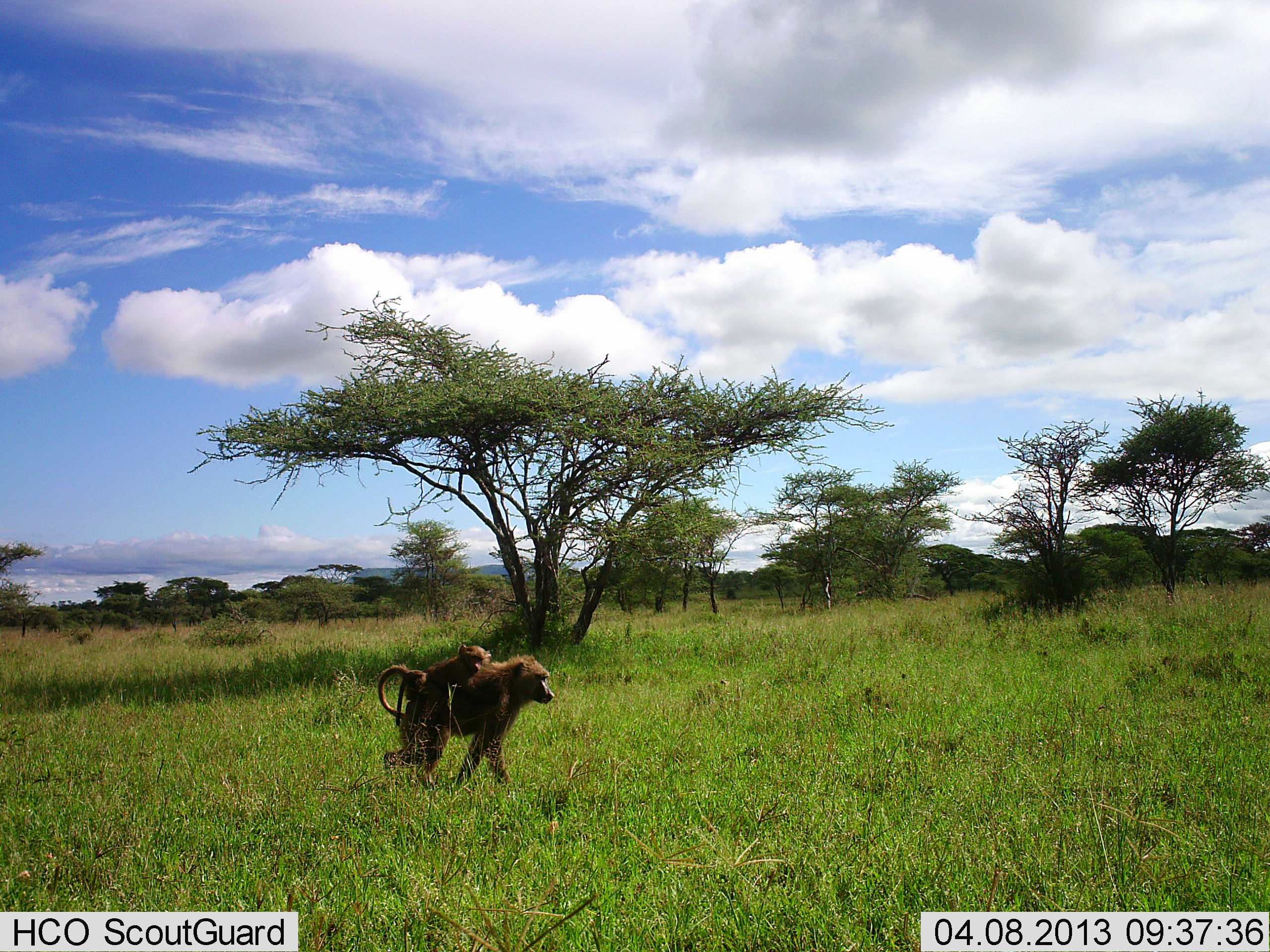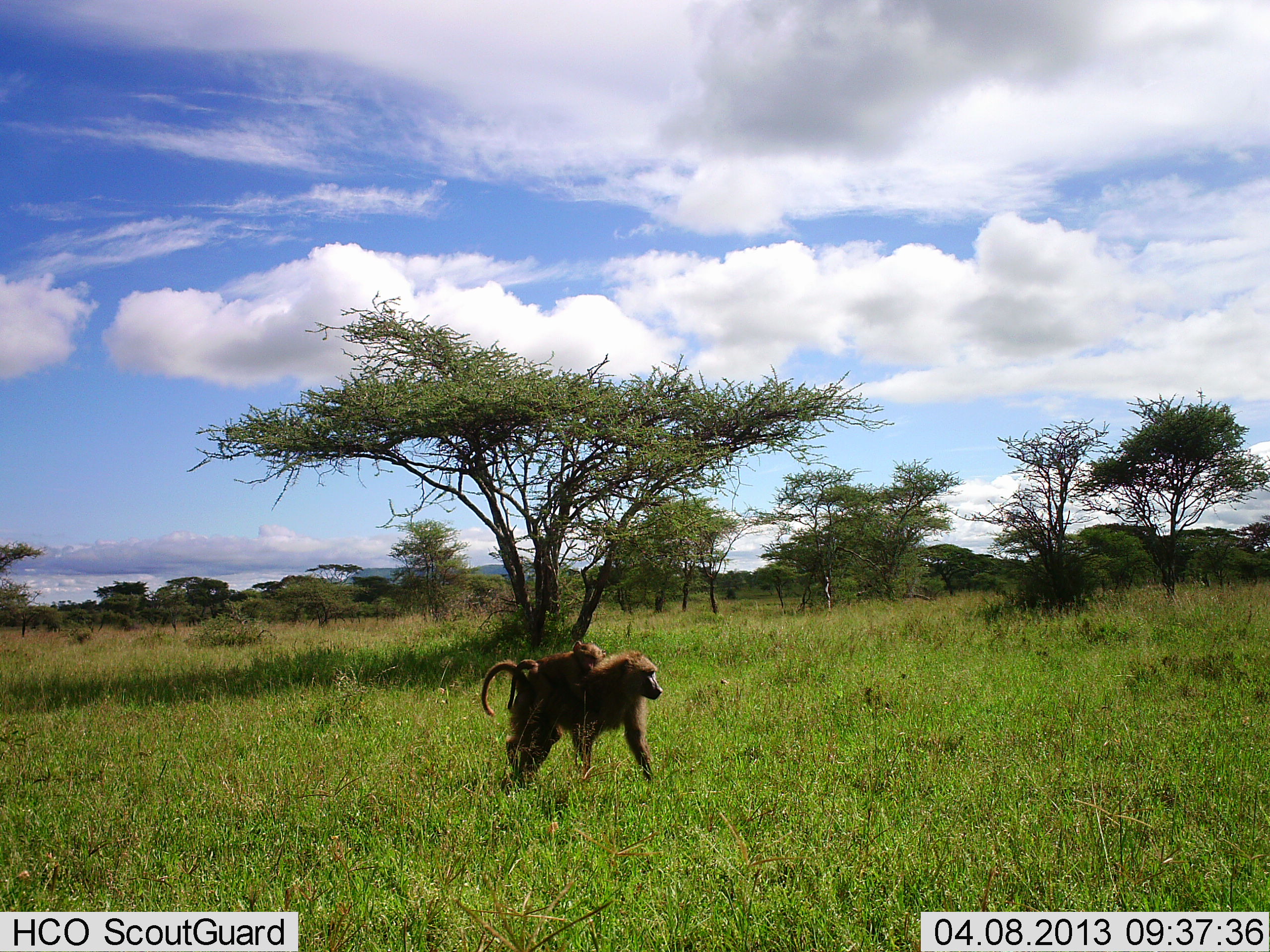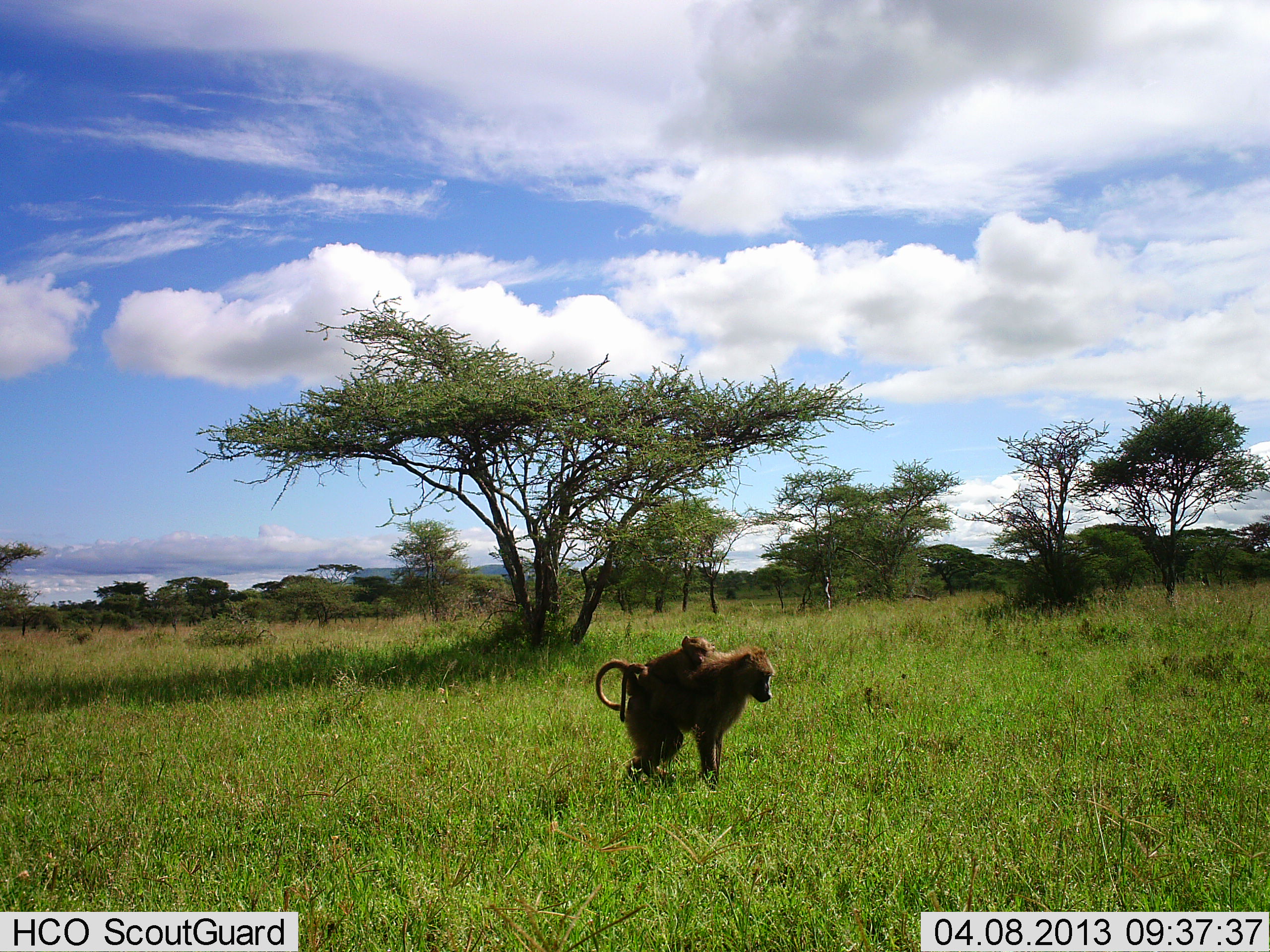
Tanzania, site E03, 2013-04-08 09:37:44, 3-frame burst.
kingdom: Animalia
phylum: Chordata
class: Mammalia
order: Primates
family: Cercopithecidae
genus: Papio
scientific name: Papio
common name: baboon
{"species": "baboon (Papio)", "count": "2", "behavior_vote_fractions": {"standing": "3%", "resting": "3%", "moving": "97%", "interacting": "14%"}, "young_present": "92%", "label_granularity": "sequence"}